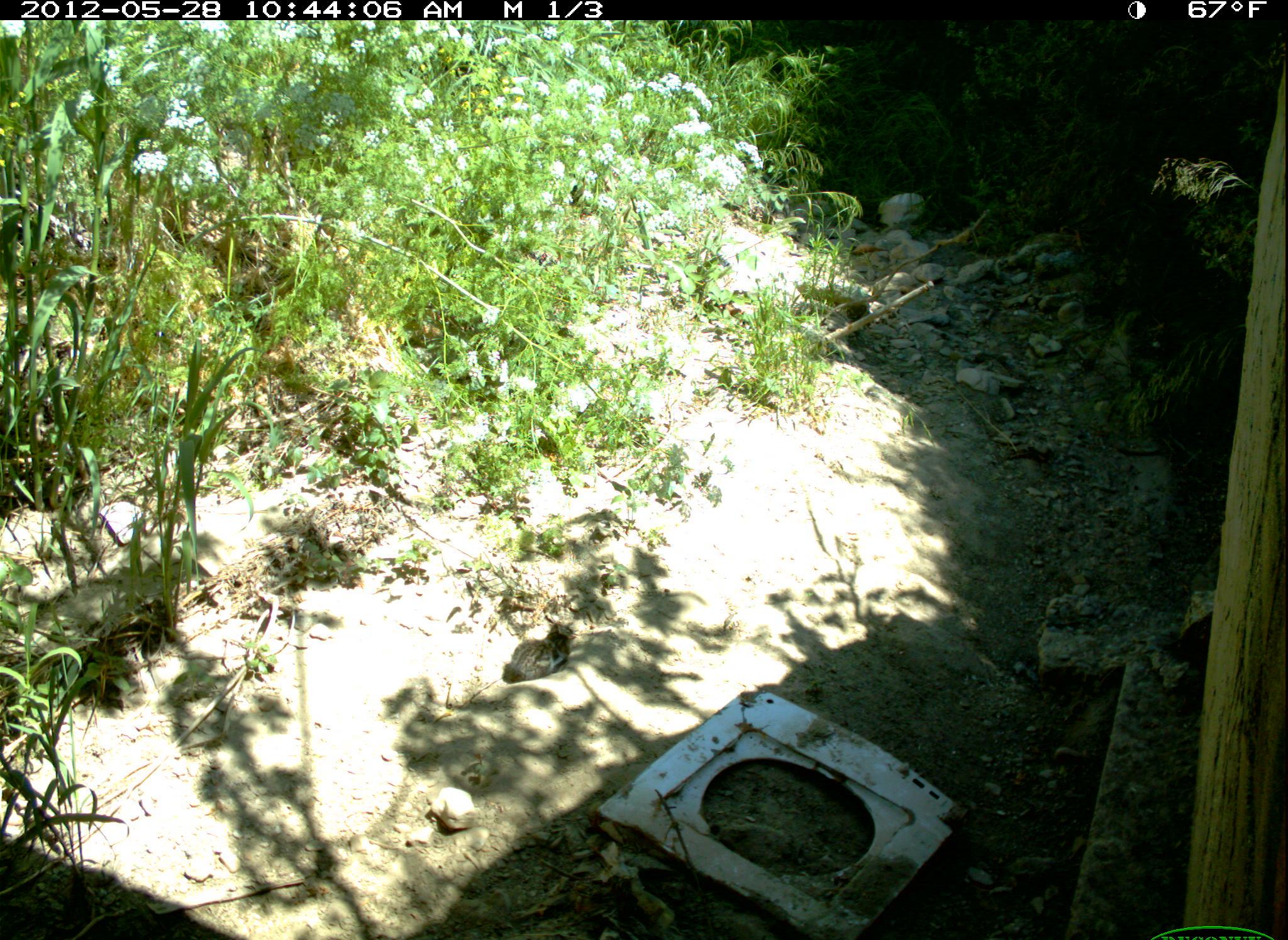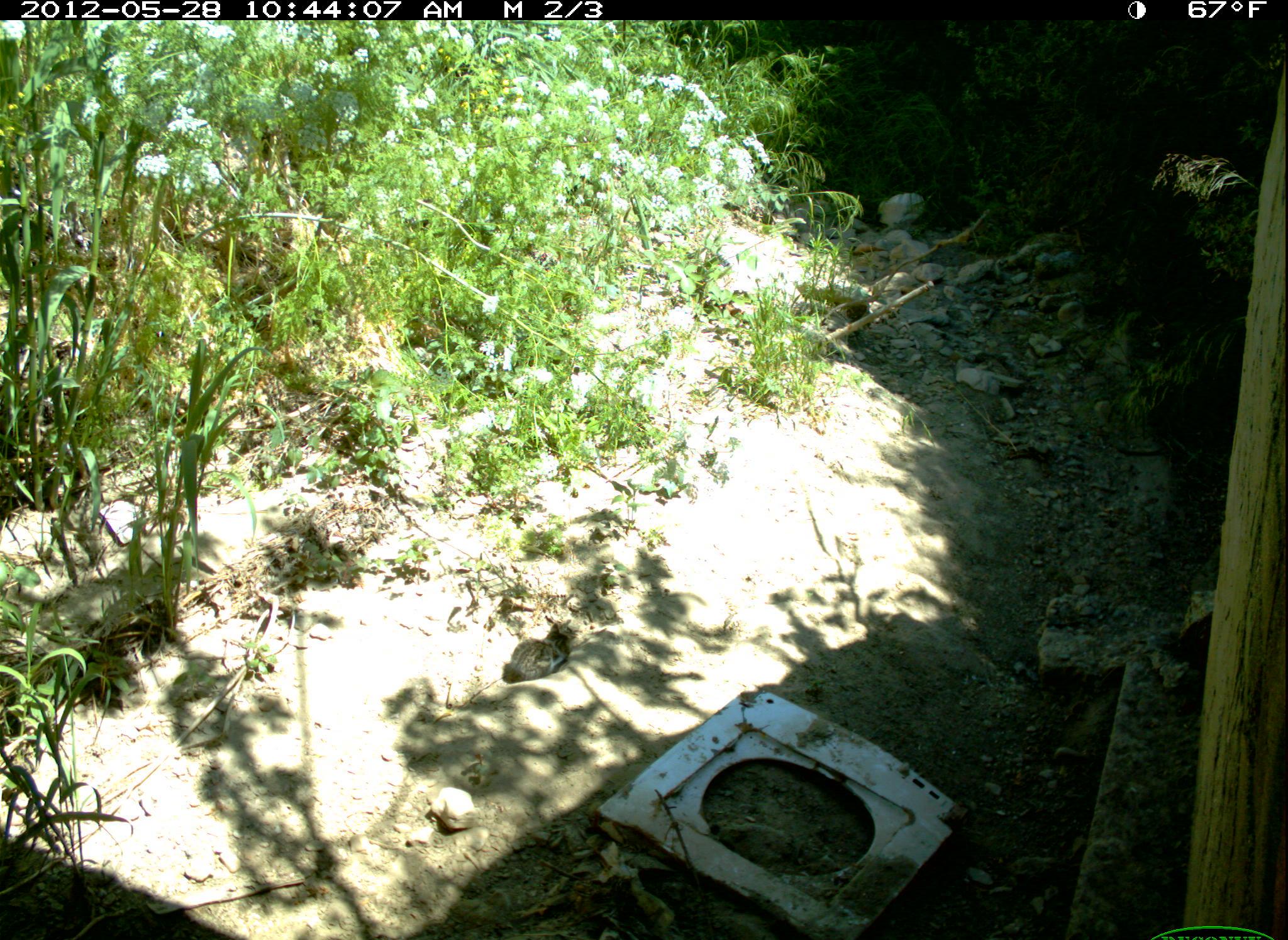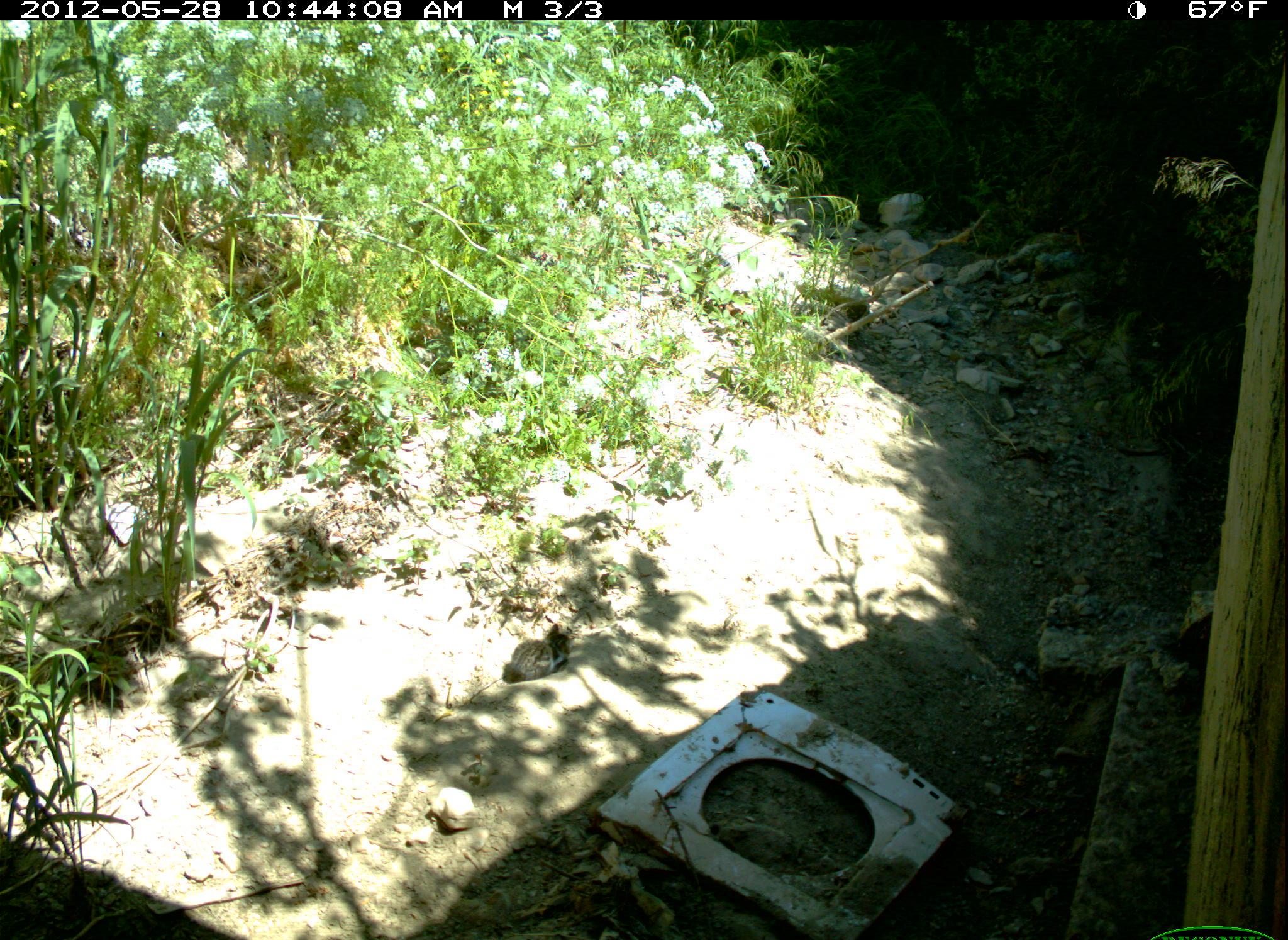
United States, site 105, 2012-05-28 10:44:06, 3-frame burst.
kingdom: Animalia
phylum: Chordata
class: Mammalia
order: Carnivora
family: Felidae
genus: Felis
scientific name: Felis catus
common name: cat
Cat (Felis catus).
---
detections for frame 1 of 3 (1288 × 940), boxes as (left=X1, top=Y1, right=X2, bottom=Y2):
cat: (left=496, top=606, right=609, bottom=693)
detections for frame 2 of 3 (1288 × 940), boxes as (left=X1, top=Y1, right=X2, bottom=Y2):
cat: (left=496, top=604, right=591, bottom=694)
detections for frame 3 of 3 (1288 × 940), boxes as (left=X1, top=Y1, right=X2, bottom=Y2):
cat: (left=504, top=615, right=599, bottom=702)